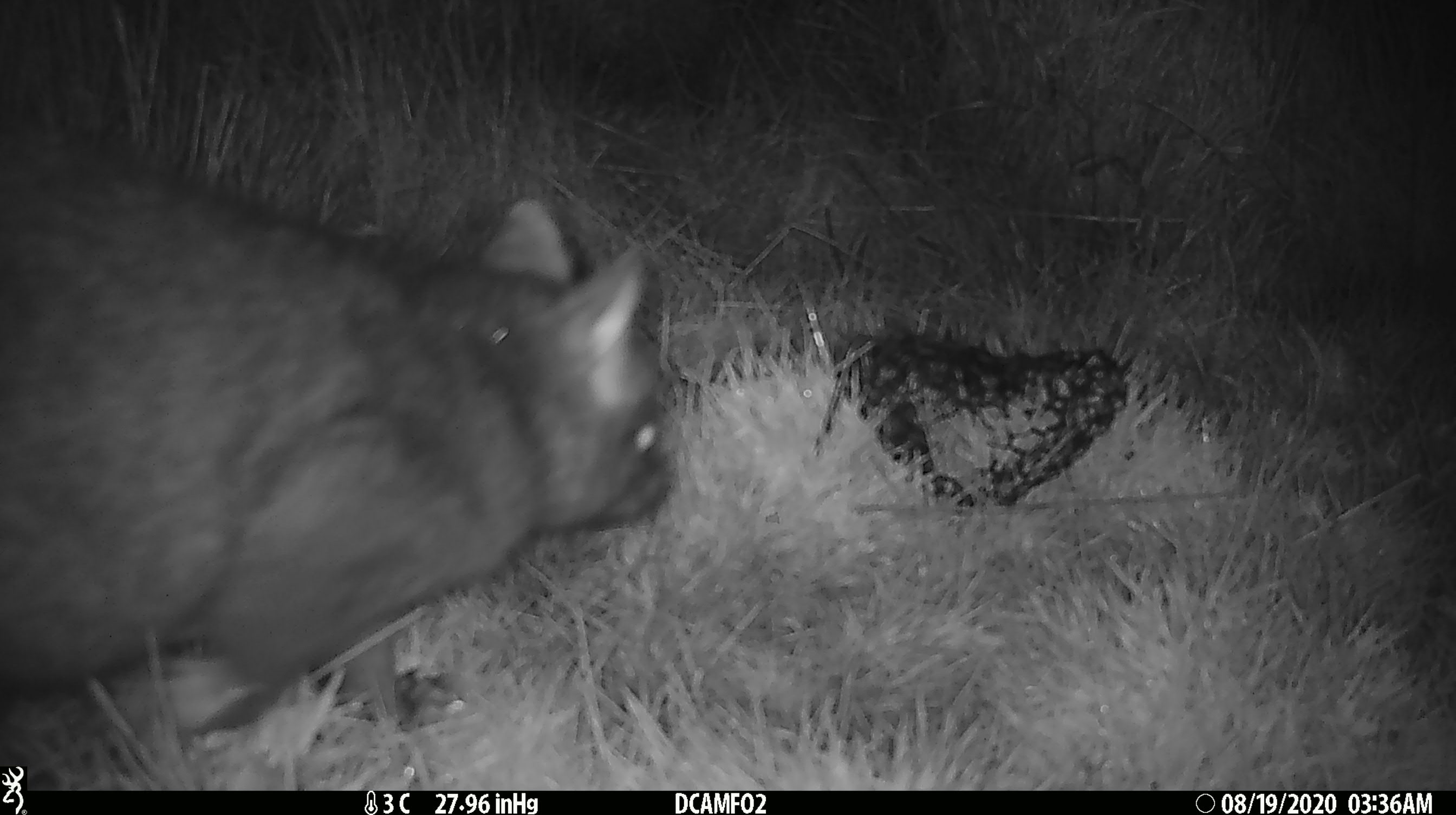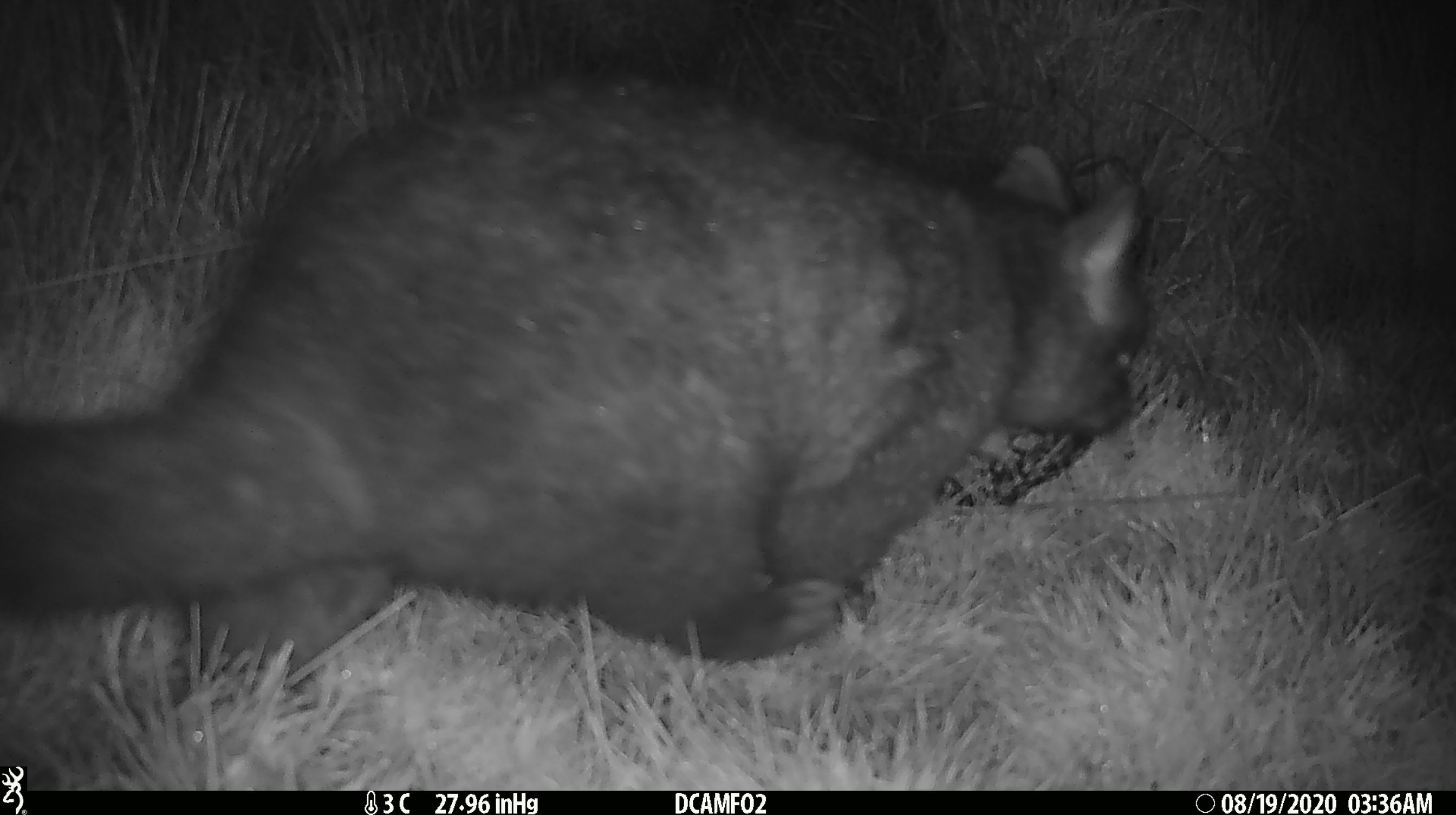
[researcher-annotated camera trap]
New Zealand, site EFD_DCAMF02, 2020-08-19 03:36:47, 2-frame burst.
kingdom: Animalia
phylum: Chordata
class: Mammalia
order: Diprotodontia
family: Phalangeridae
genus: Trichosurus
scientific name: Trichosurus vulpecula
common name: common brushtail possum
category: possum